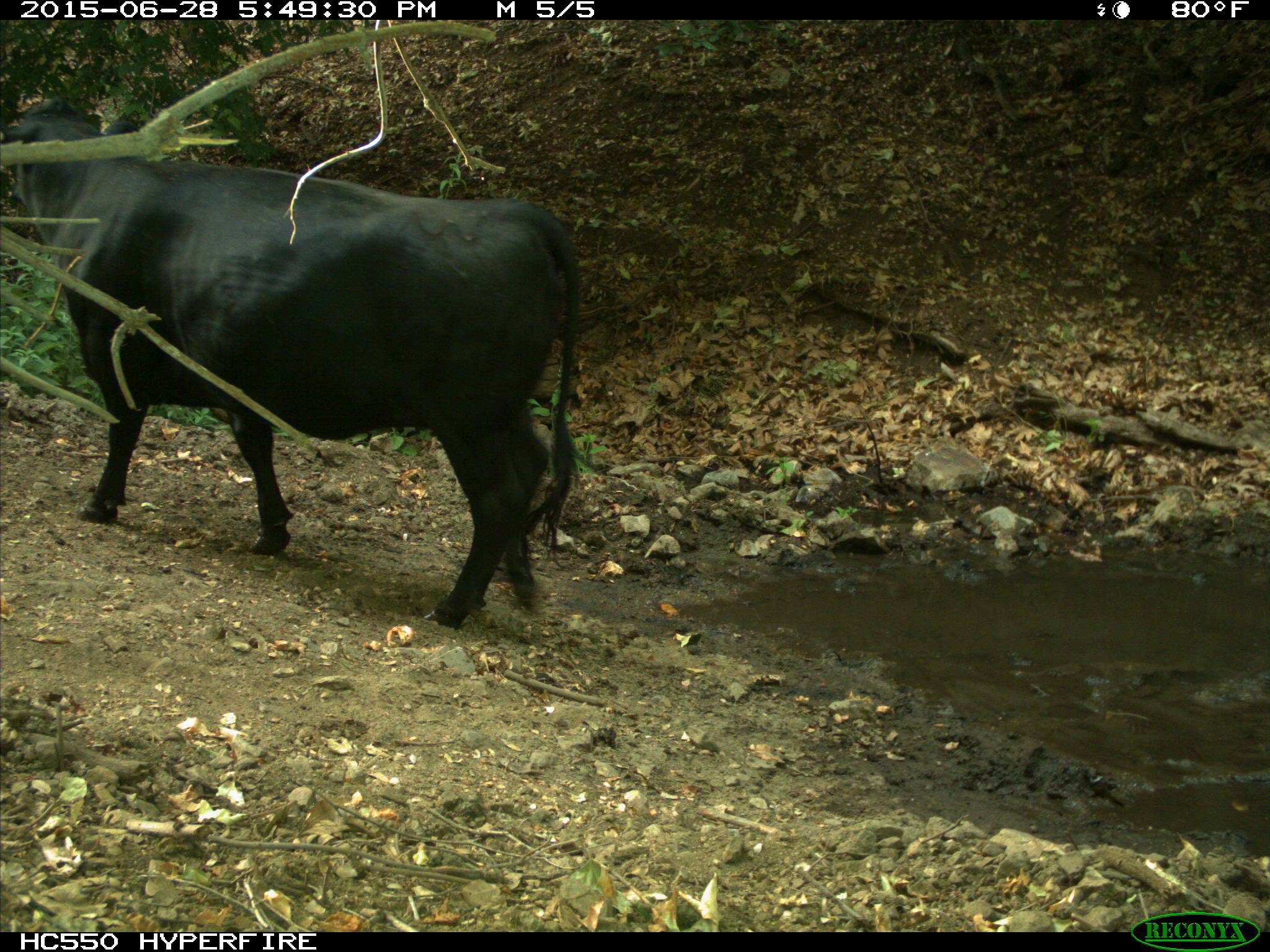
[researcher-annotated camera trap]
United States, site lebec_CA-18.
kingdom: Animalia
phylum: Chordata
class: Mammalia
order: Artiodactyla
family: Bovidae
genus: Bos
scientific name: Bos taurus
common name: domestic cow